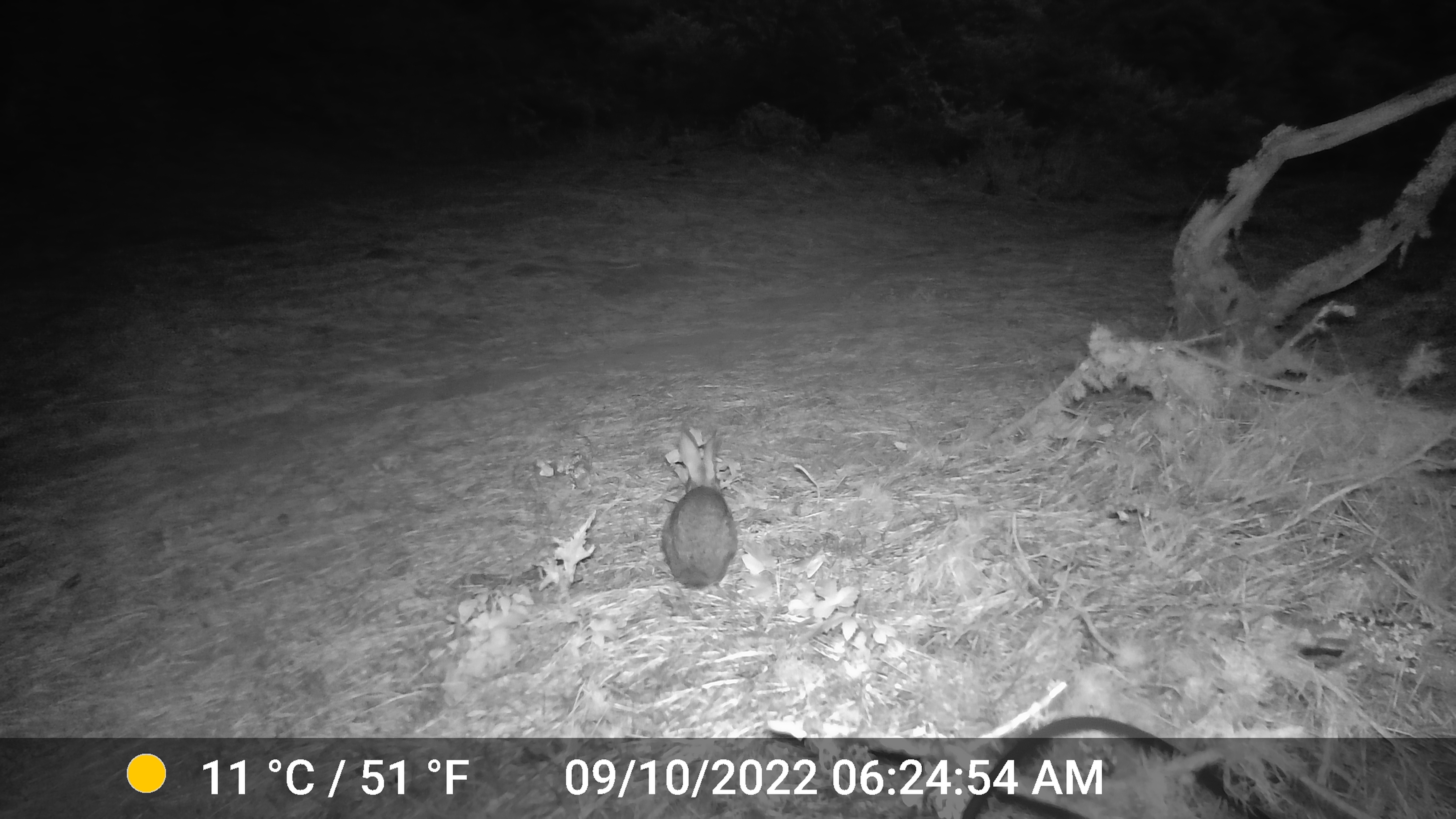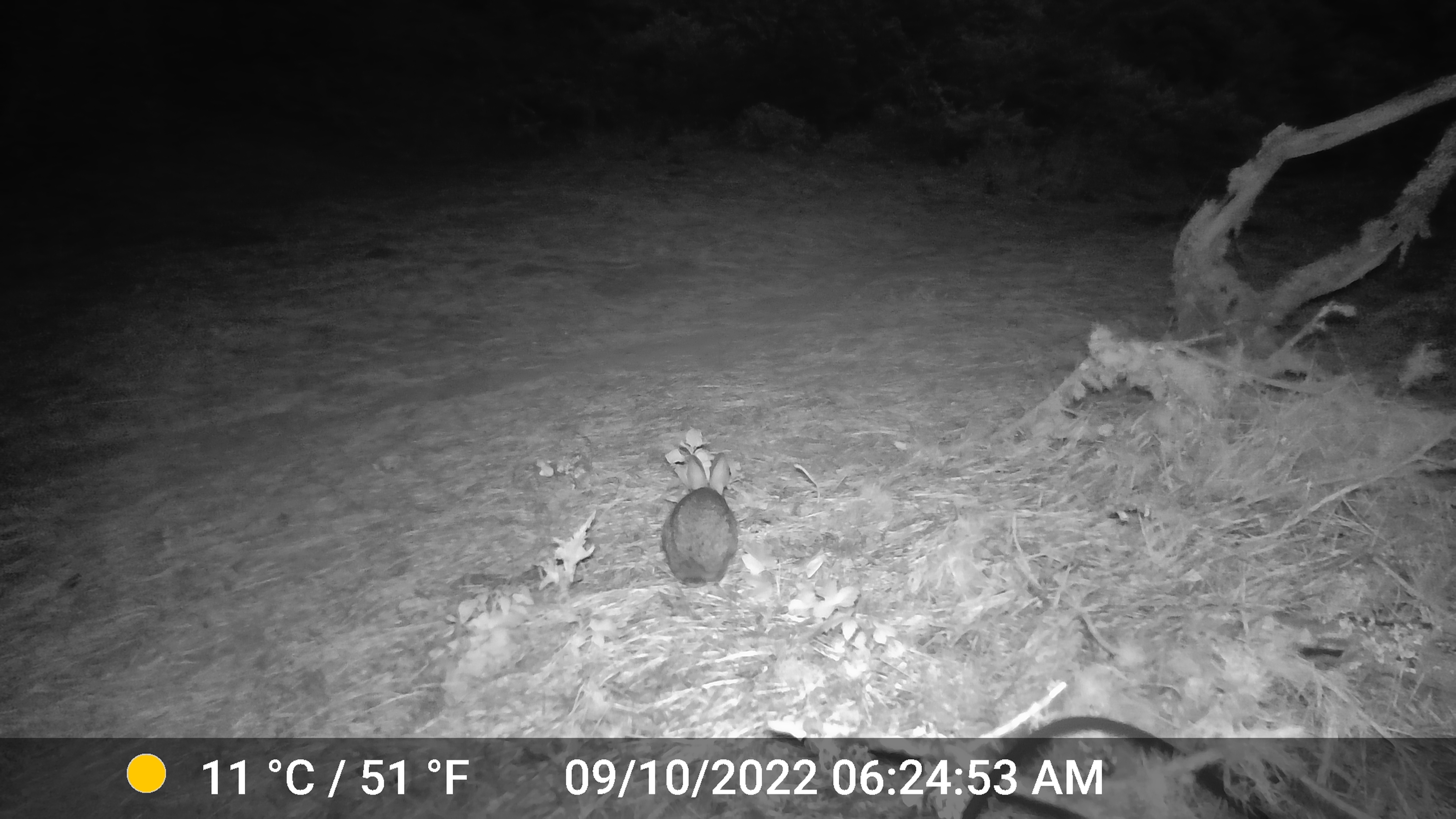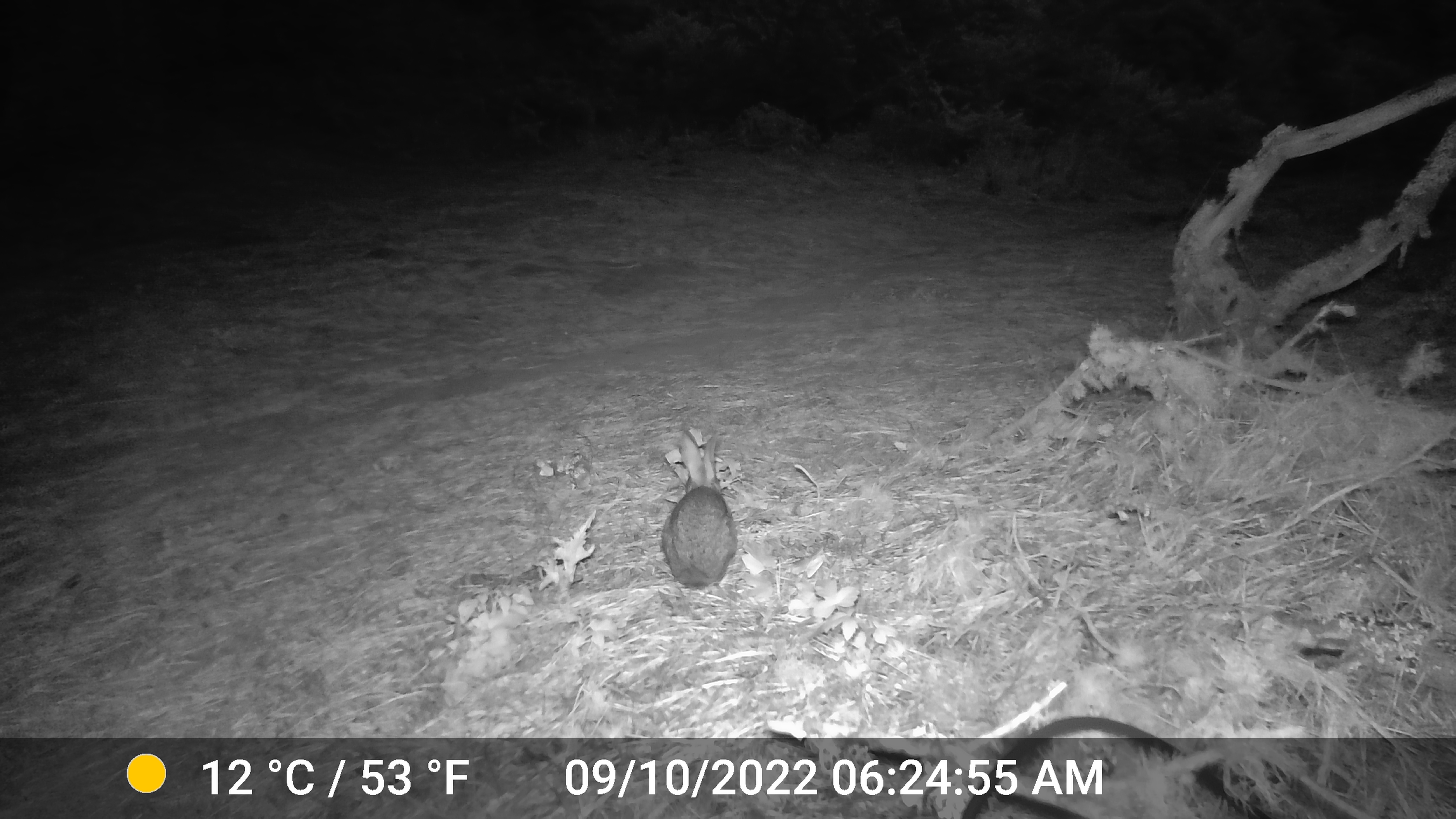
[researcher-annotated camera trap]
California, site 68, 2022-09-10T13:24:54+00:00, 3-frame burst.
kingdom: Animalia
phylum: Chordata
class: Mammalia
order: Lagomorpha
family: Leporidae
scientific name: Leporidae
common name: rabbit